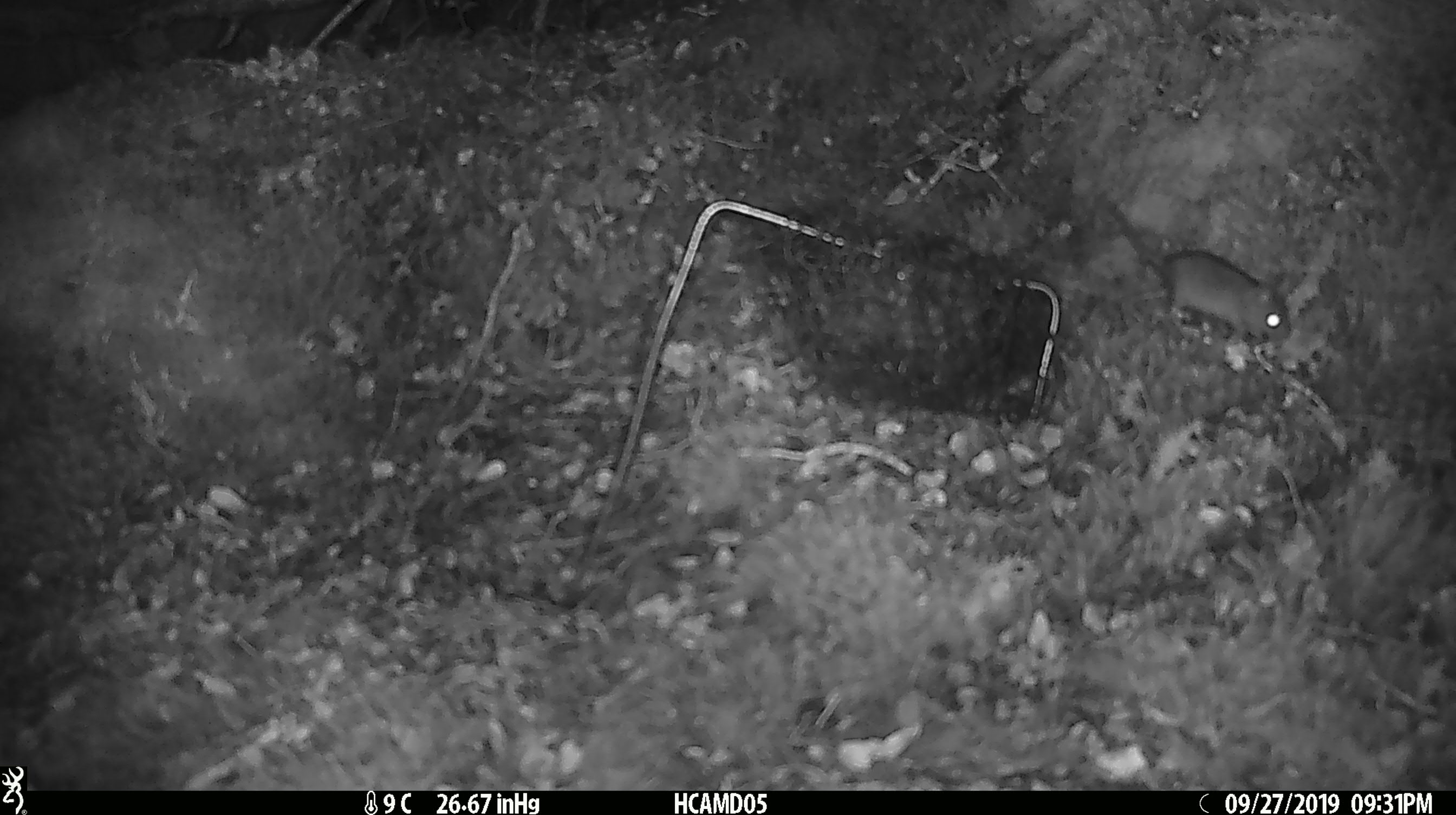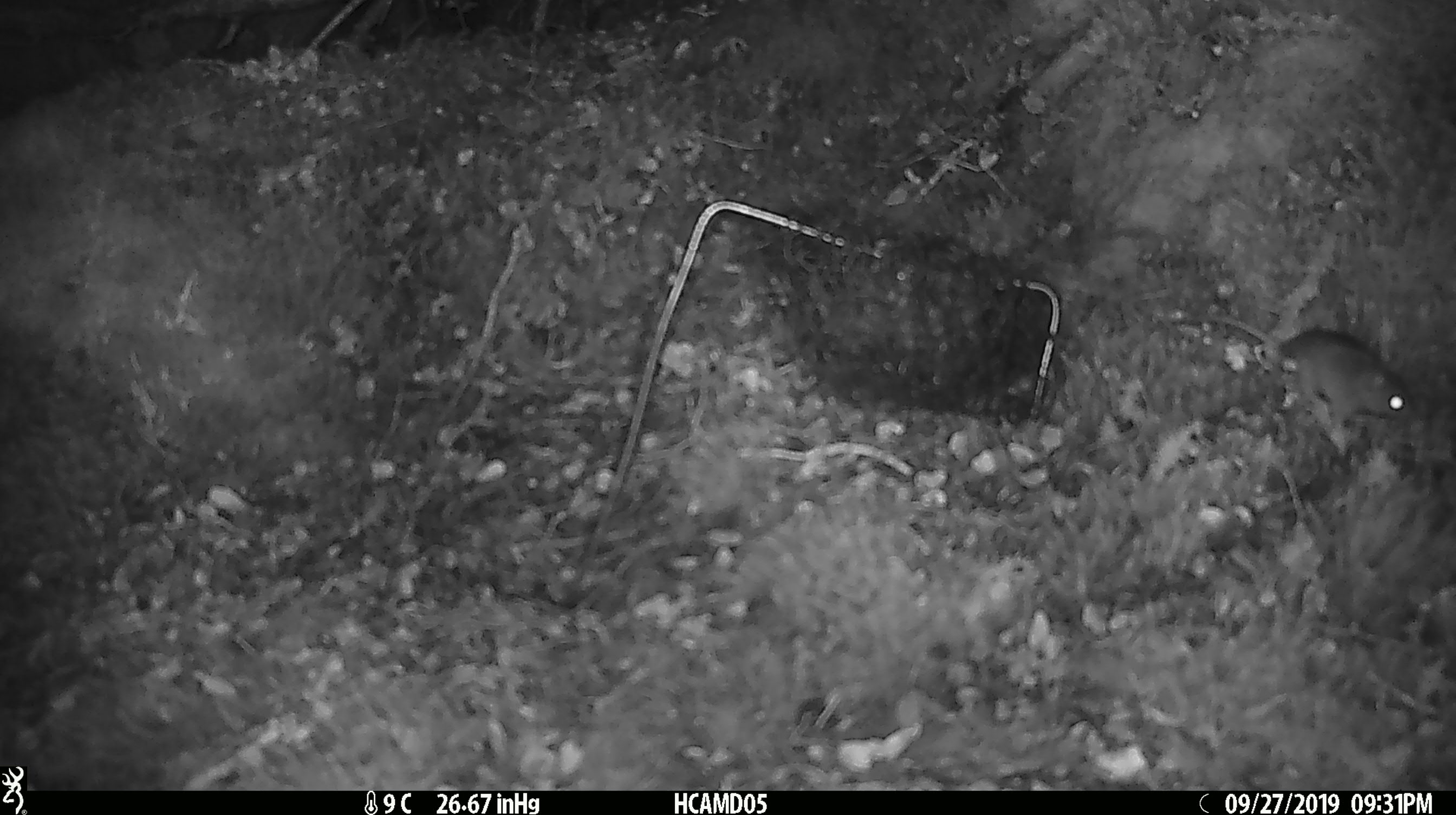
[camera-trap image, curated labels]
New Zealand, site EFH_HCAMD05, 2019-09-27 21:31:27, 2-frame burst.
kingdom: Animalia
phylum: Chordata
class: Mammalia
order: Rodentia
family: Muridae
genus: Mus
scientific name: Mus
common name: mouse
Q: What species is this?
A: Mouse (Mus).